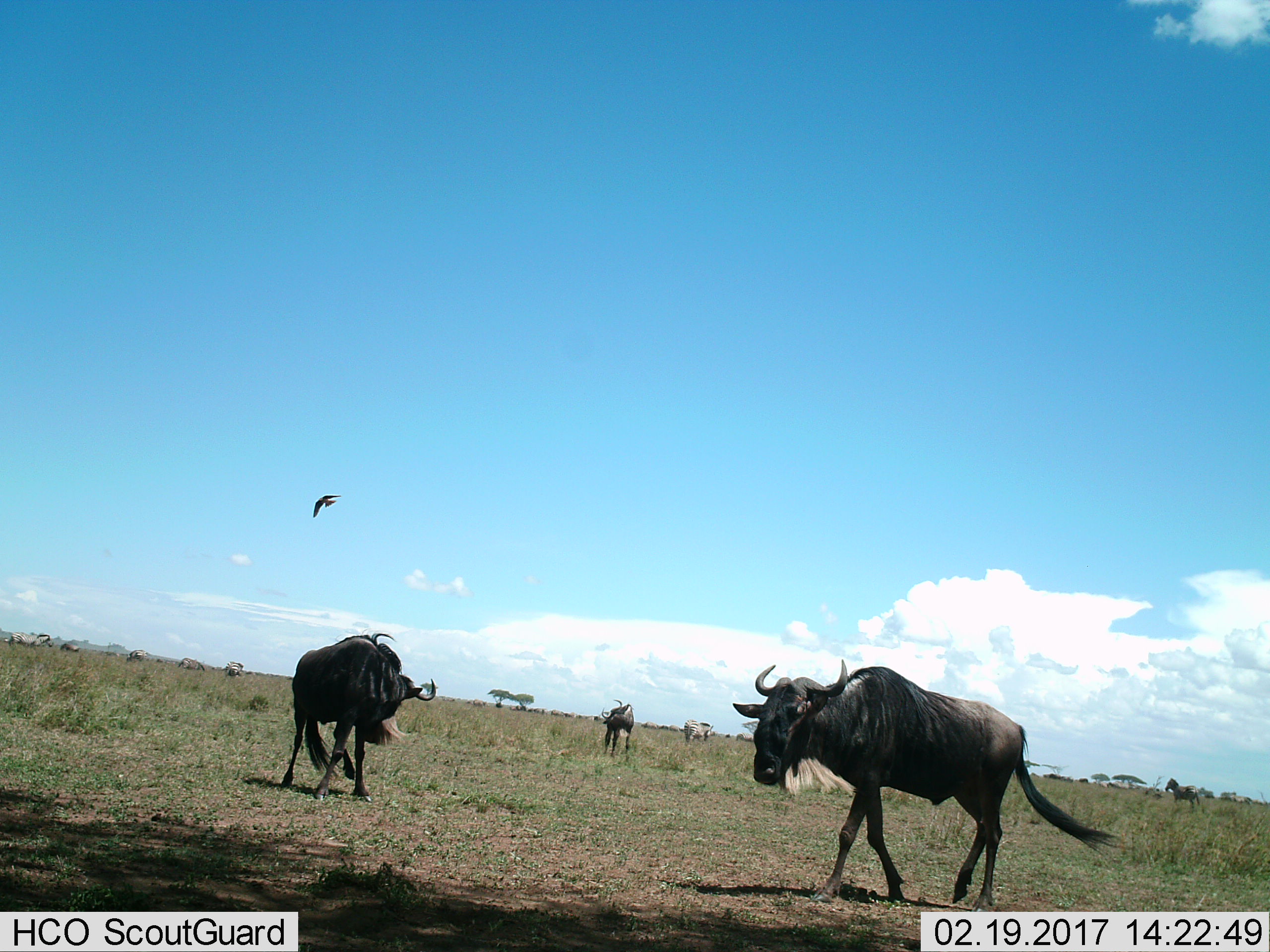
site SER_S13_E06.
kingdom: Animalia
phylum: Chordata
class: Mammalia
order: Artiodactyla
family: Bovidae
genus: Connochaetes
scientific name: Connochaetes taurinus taurinus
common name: blue wildebeest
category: wildebeestblue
Wildebeestblue (blue wildebeest) (Connochaetes taurinus taurinus), count 3. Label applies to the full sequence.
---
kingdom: Animalia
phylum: Chordata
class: Mammalia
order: Perissodactyla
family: Equidae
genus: Equus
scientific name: Equus quagga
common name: plains zebra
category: zebraplains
Zebraplains (plains zebra) (Equus quagga), count 7. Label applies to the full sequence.